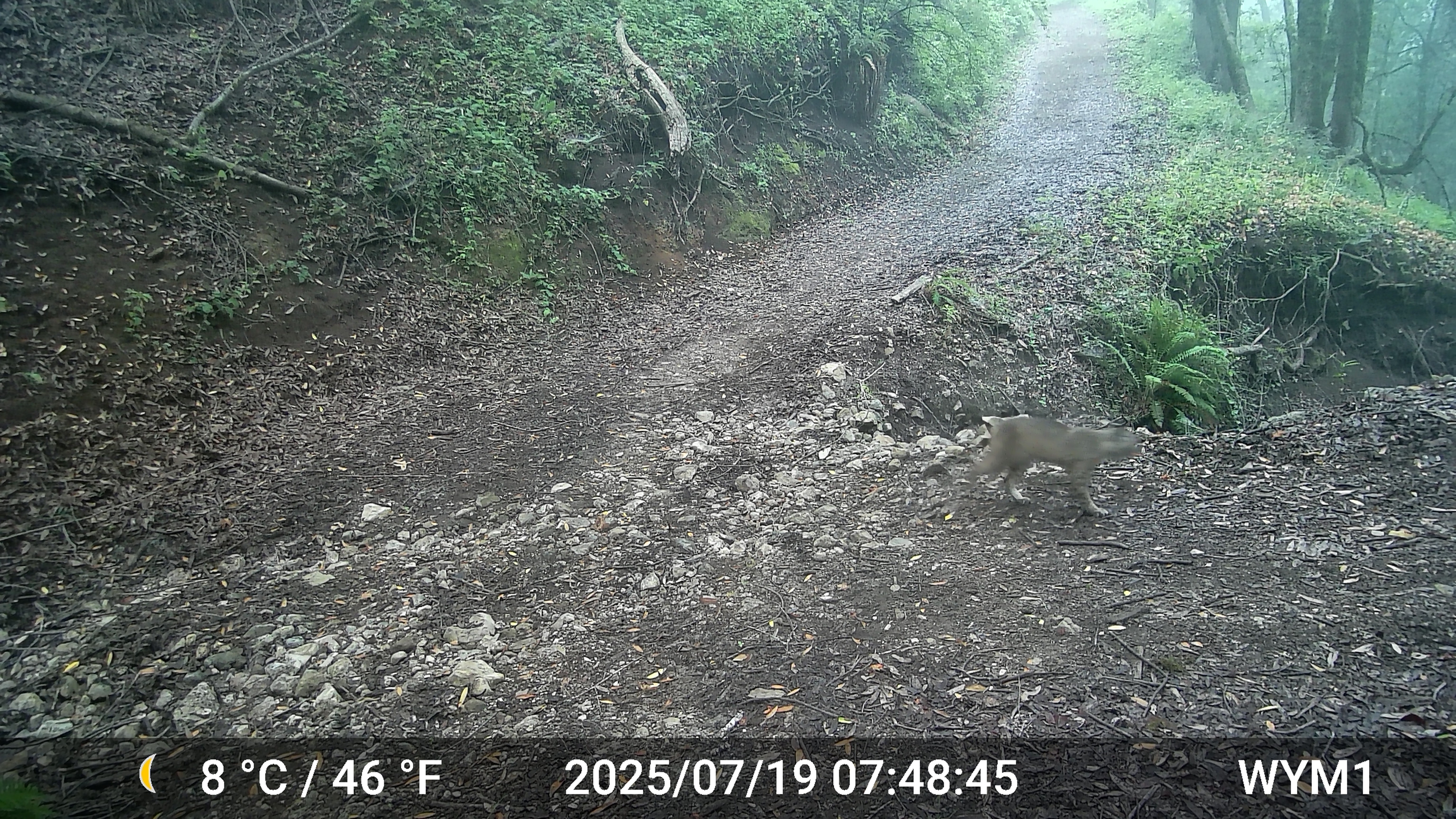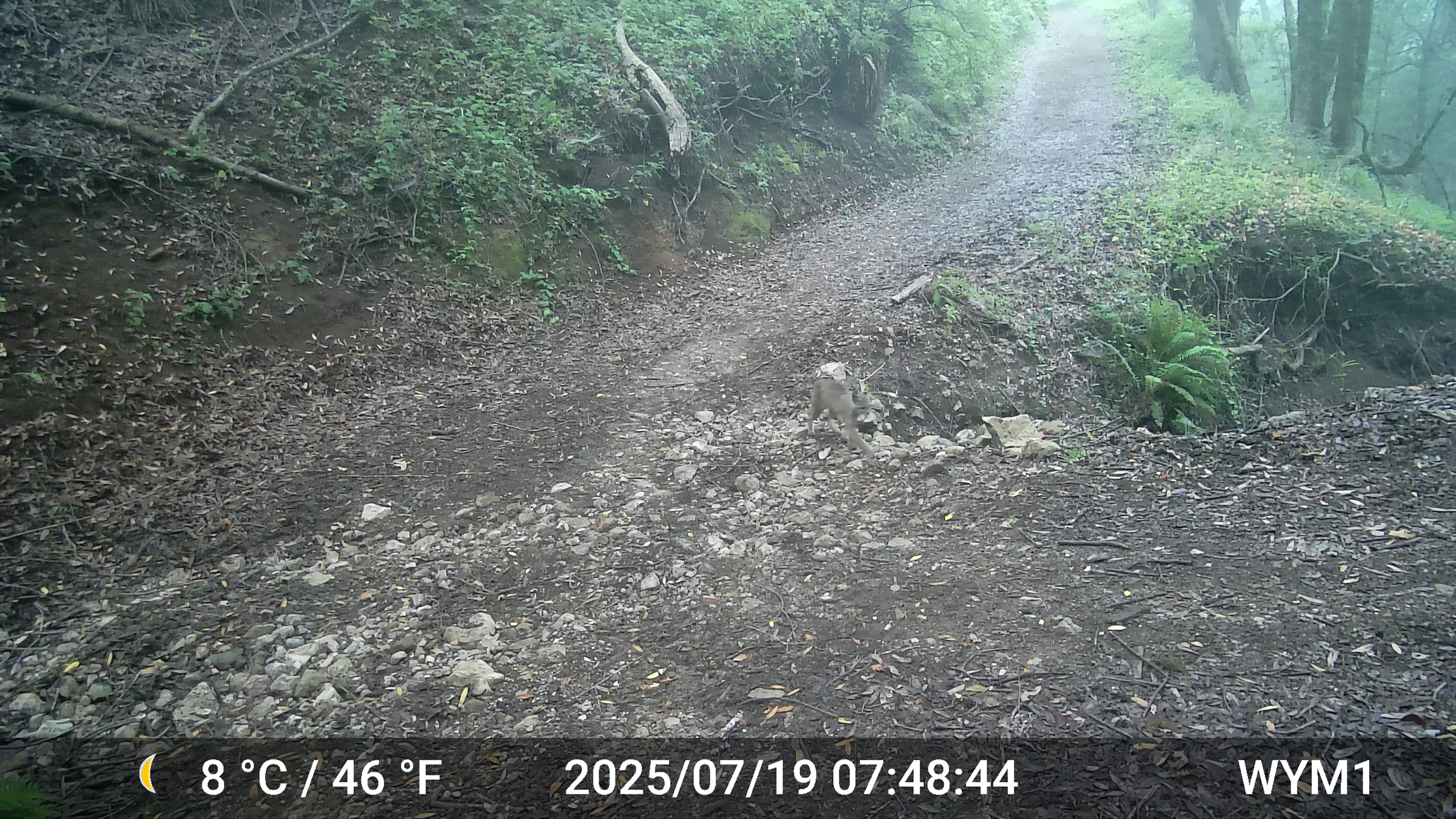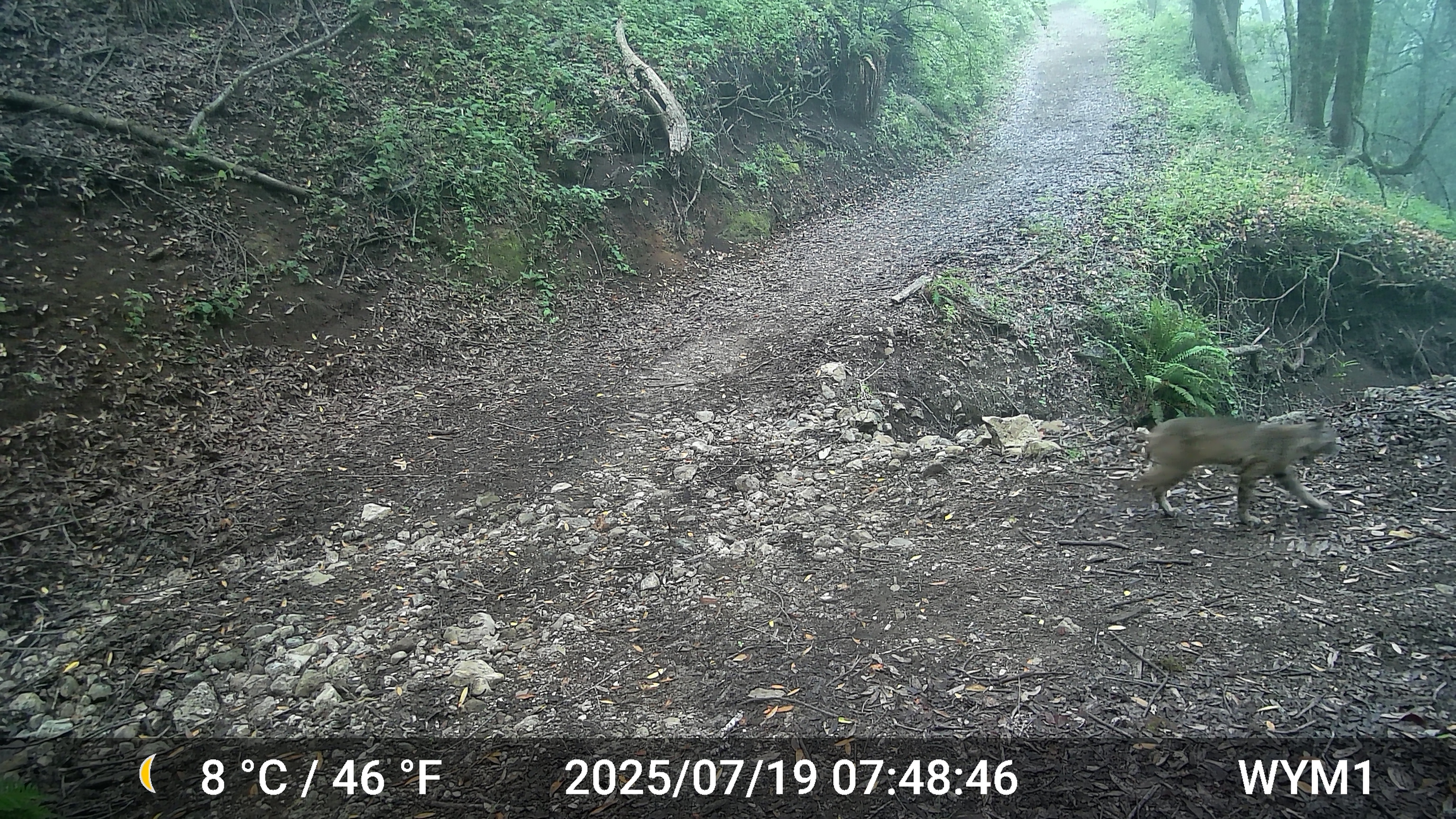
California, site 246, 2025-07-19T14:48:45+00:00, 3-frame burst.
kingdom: Animalia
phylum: Chordata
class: Mammalia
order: Carnivora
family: Felidae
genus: Lynx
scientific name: Lynx rufus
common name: bobcat